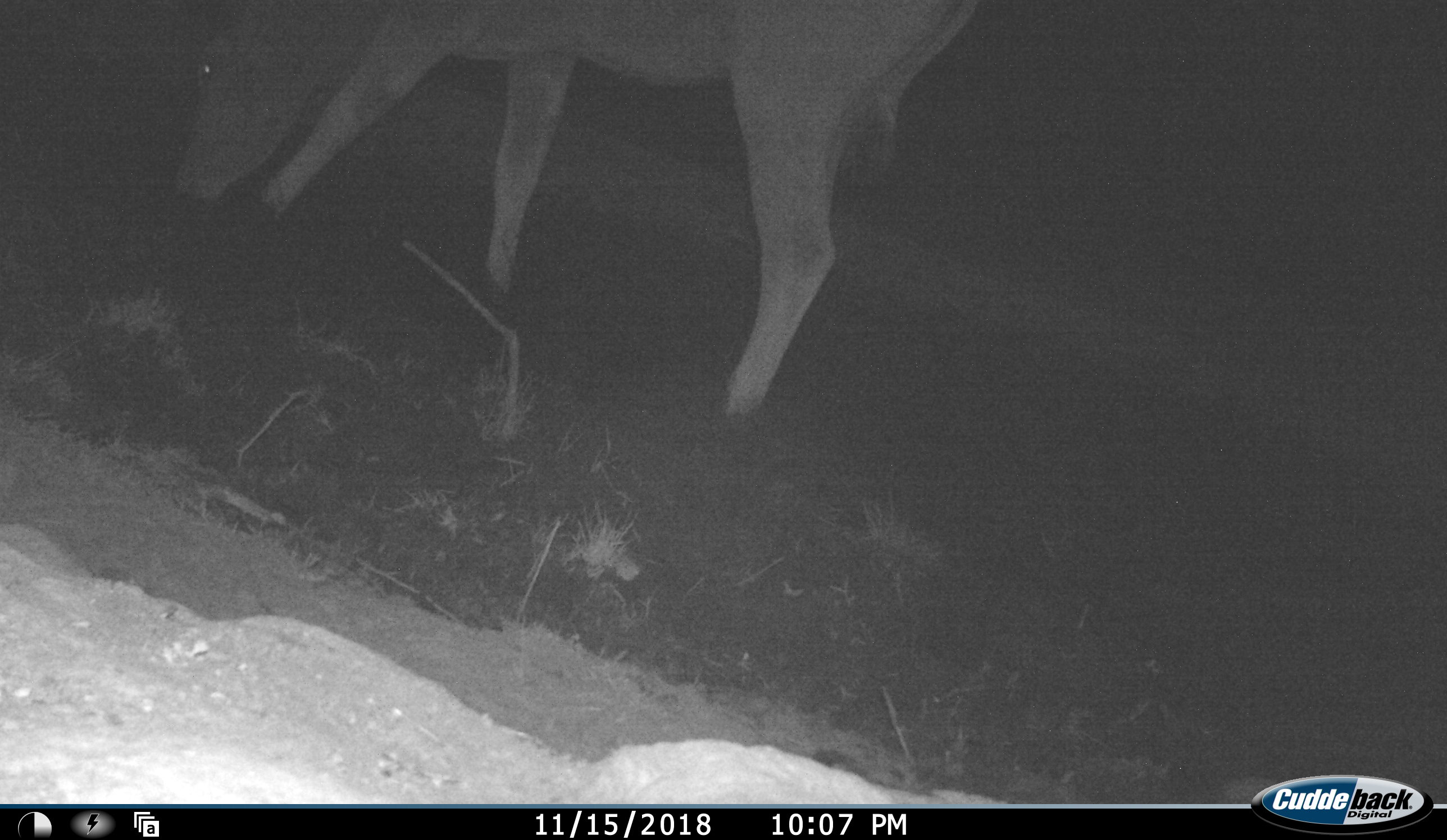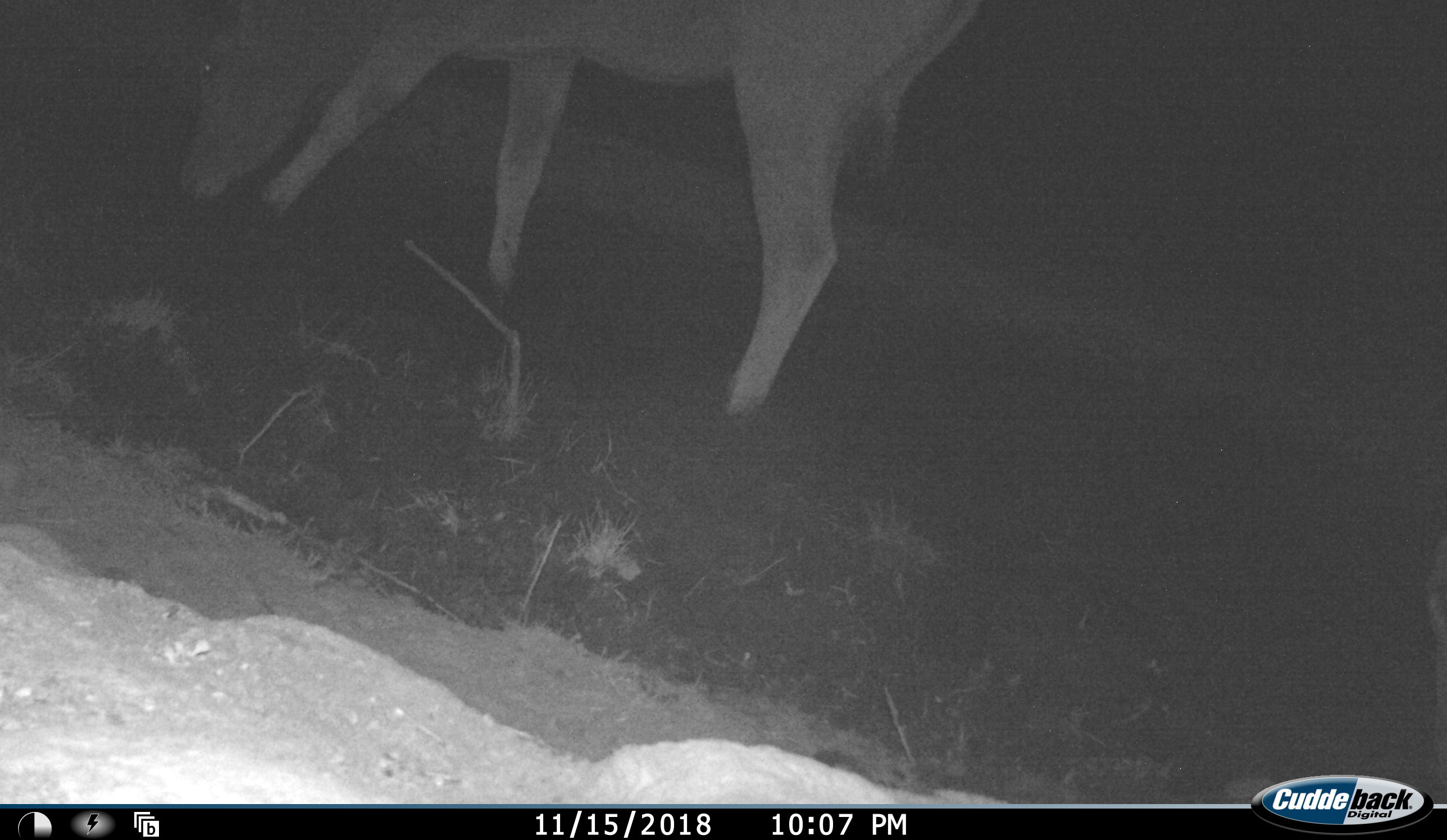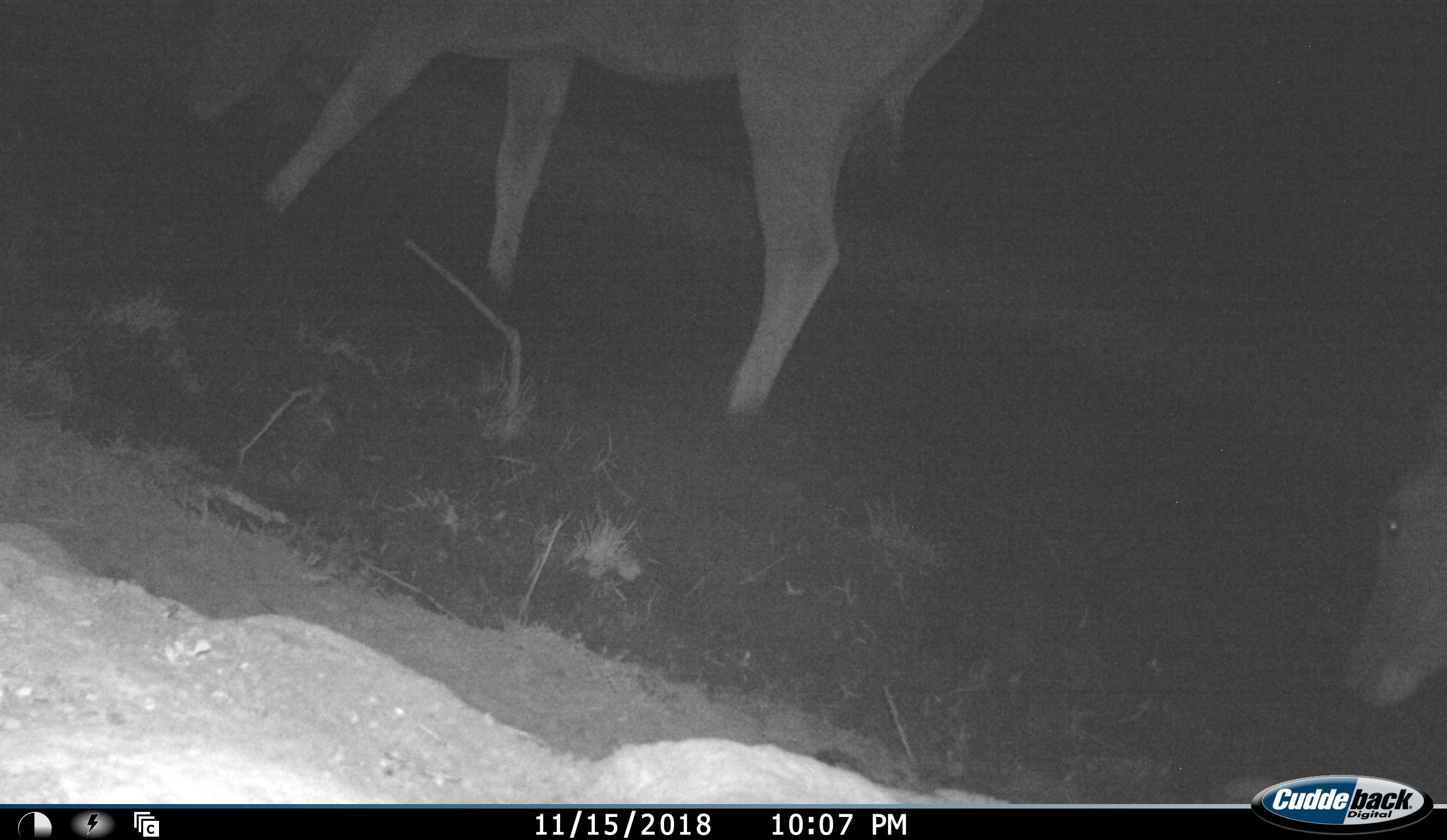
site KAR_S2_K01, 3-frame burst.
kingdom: Animalia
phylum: Chordata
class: Mammalia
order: Artiodactyla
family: Bovidae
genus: Tragelaphus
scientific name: Tragelaphus oryx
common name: eland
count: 2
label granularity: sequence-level